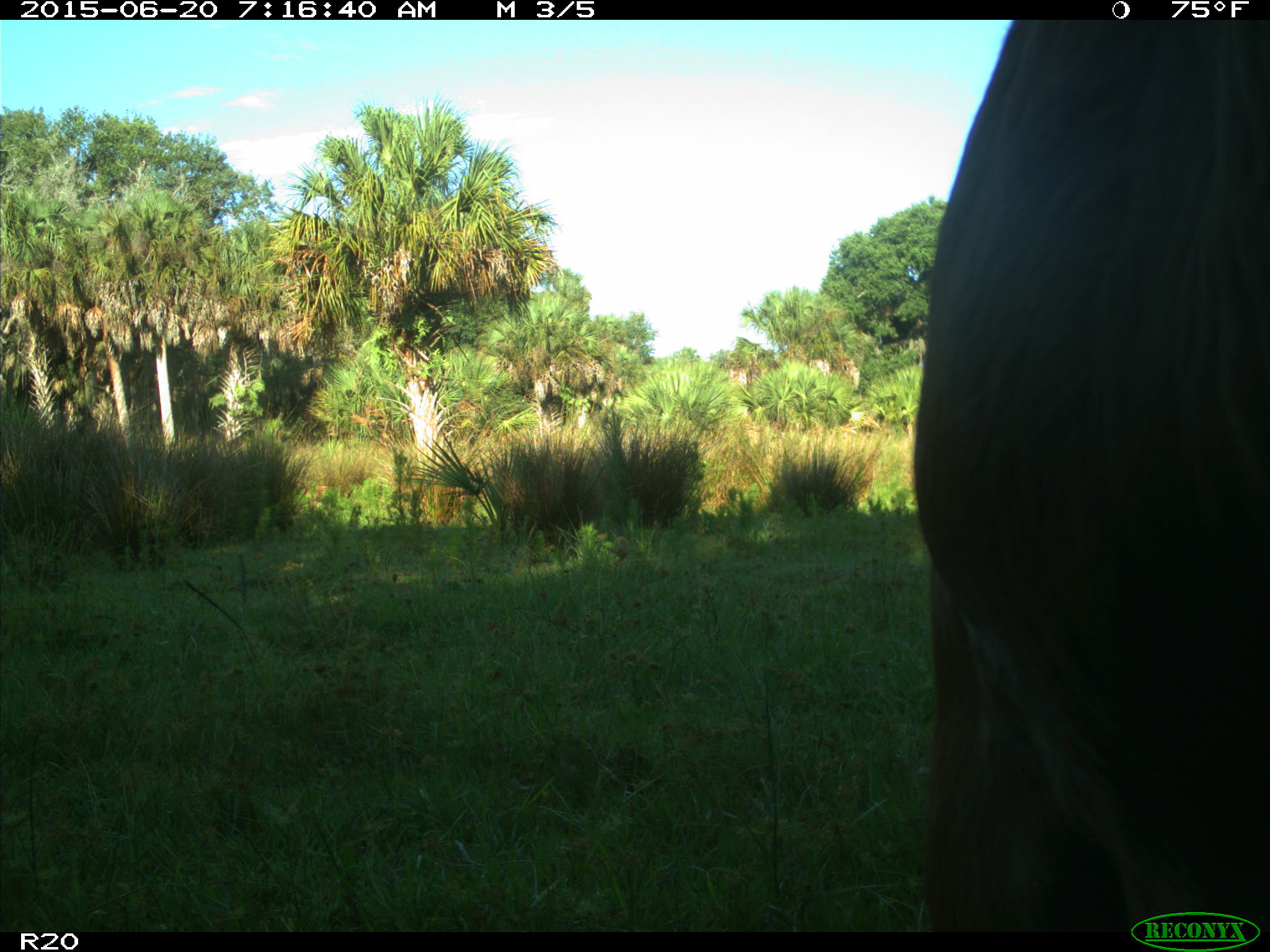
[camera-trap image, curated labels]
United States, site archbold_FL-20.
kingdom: Animalia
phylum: Chordata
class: Mammalia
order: Artiodactyla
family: Bovidae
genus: Bos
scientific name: Bos taurus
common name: domestic cow